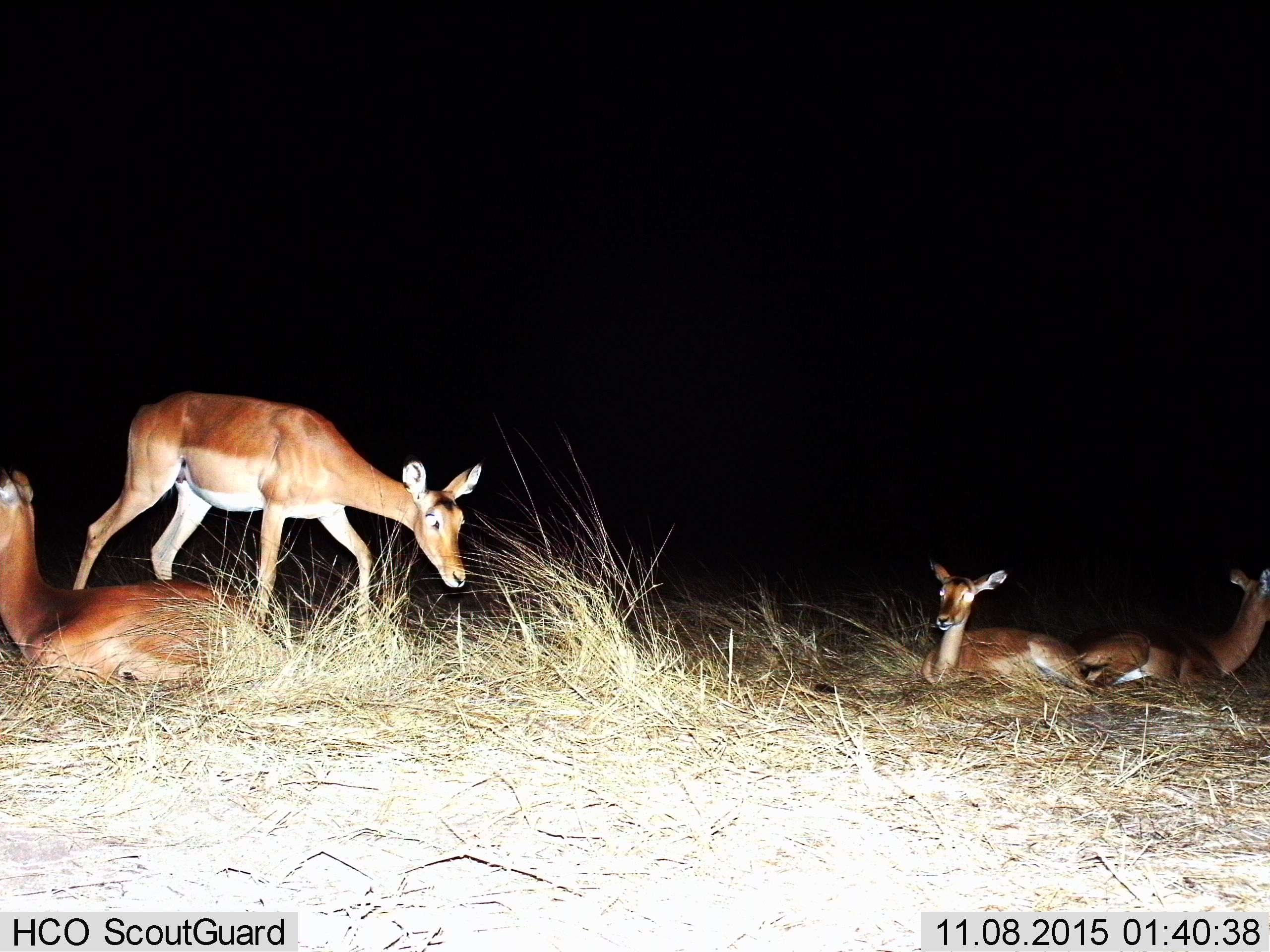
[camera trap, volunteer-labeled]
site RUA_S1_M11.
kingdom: Animalia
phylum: Chordata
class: Mammalia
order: Artiodactyla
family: Bovidae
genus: Aepyceros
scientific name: Aepyceros melampus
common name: impala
Impala (Aepyceros melampus), count 4. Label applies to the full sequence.